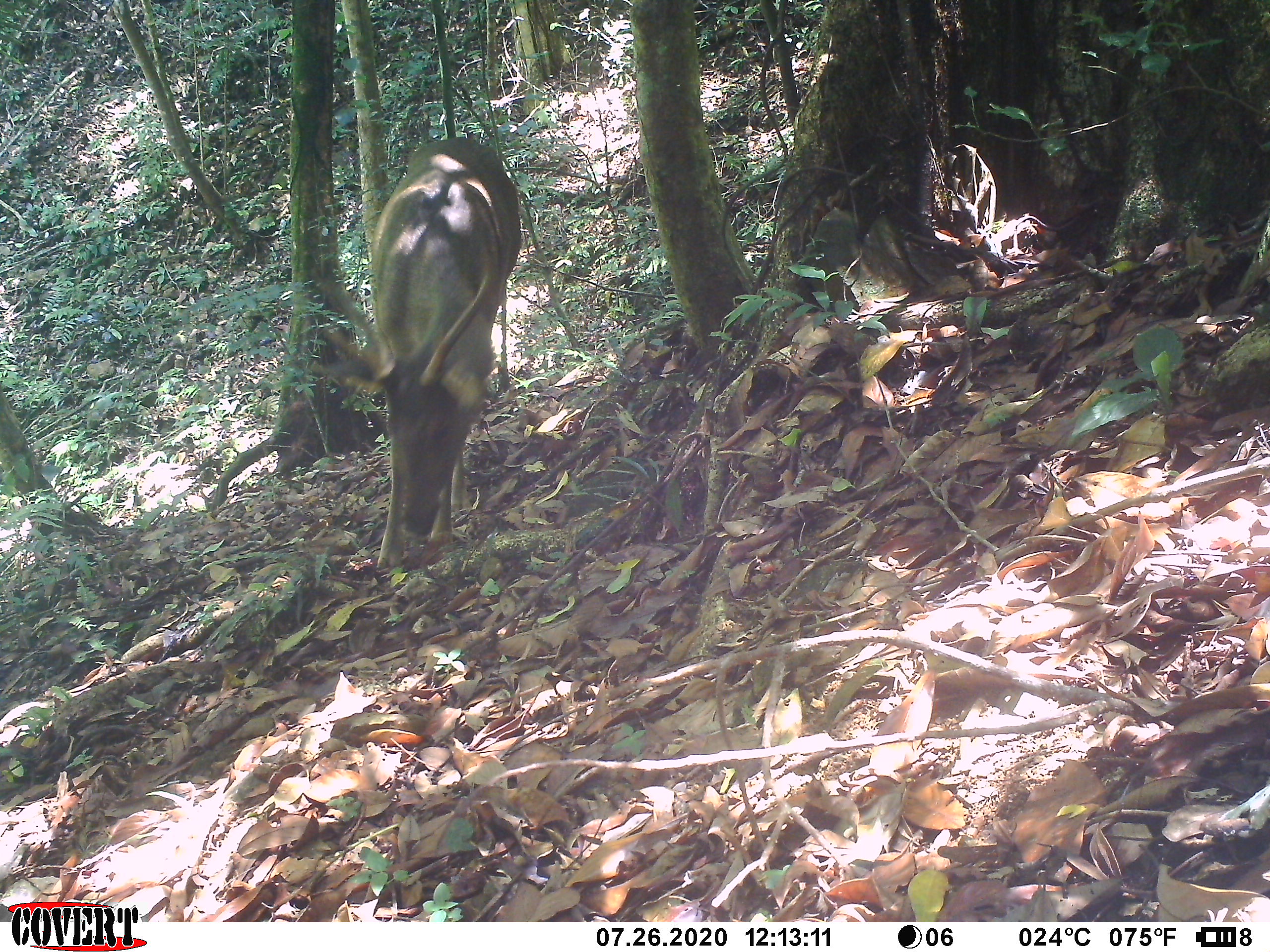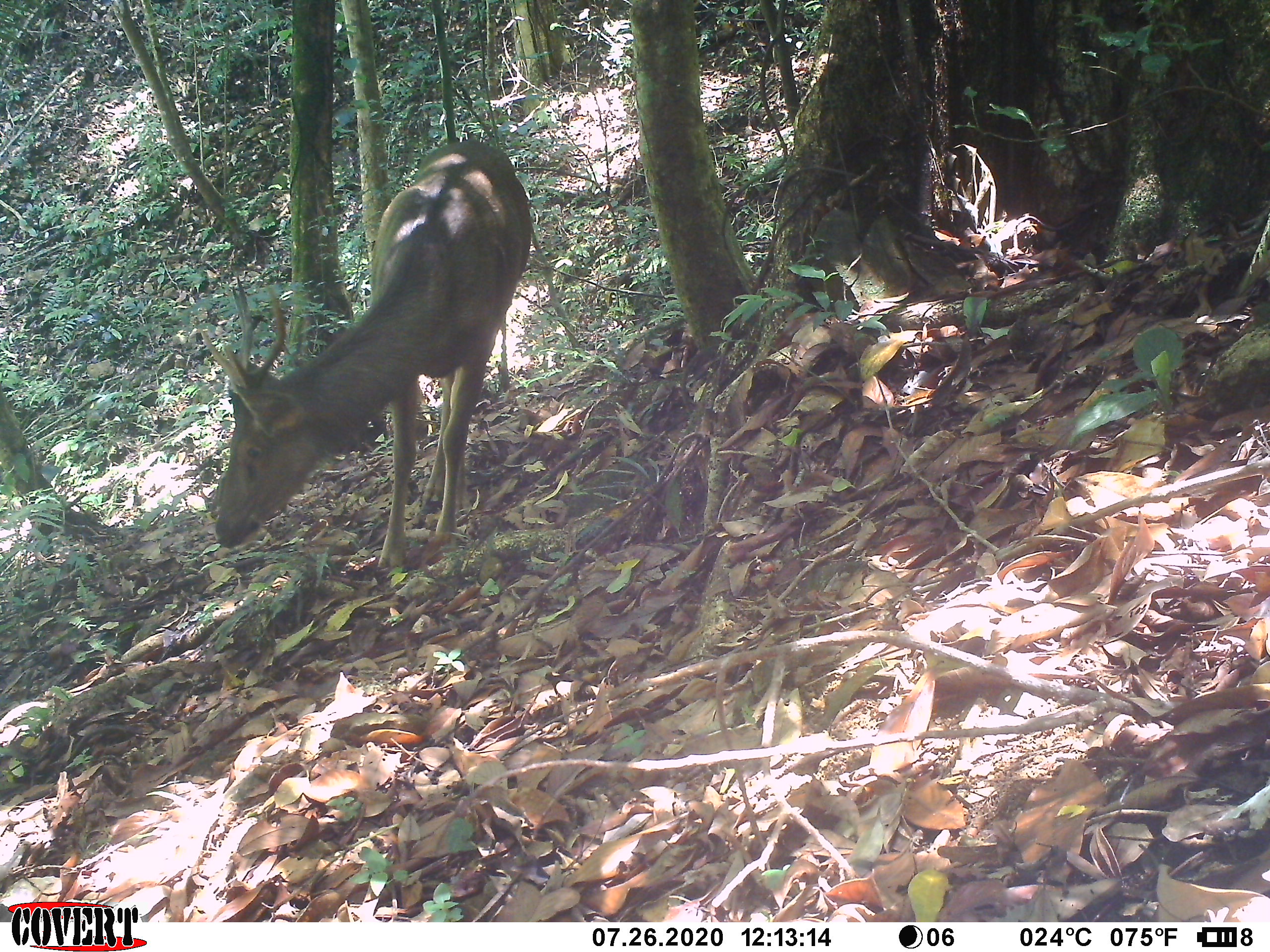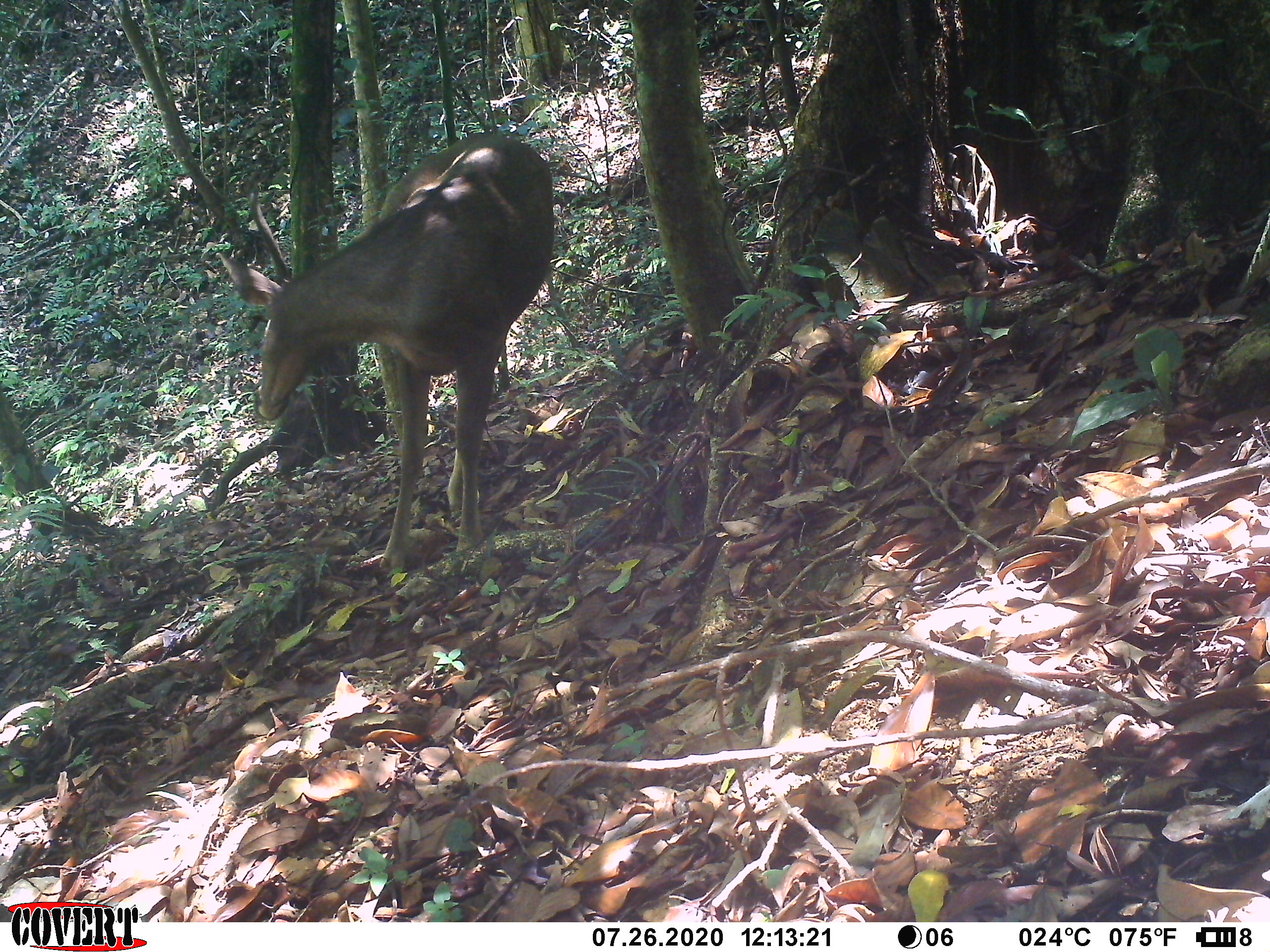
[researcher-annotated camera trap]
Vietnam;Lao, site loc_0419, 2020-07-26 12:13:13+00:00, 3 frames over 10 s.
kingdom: Animalia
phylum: Chordata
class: Mammalia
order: Artiodactyla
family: Cervidae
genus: Rusa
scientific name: Rusa unicolor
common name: sambar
Sambar (Rusa unicolor). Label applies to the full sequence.